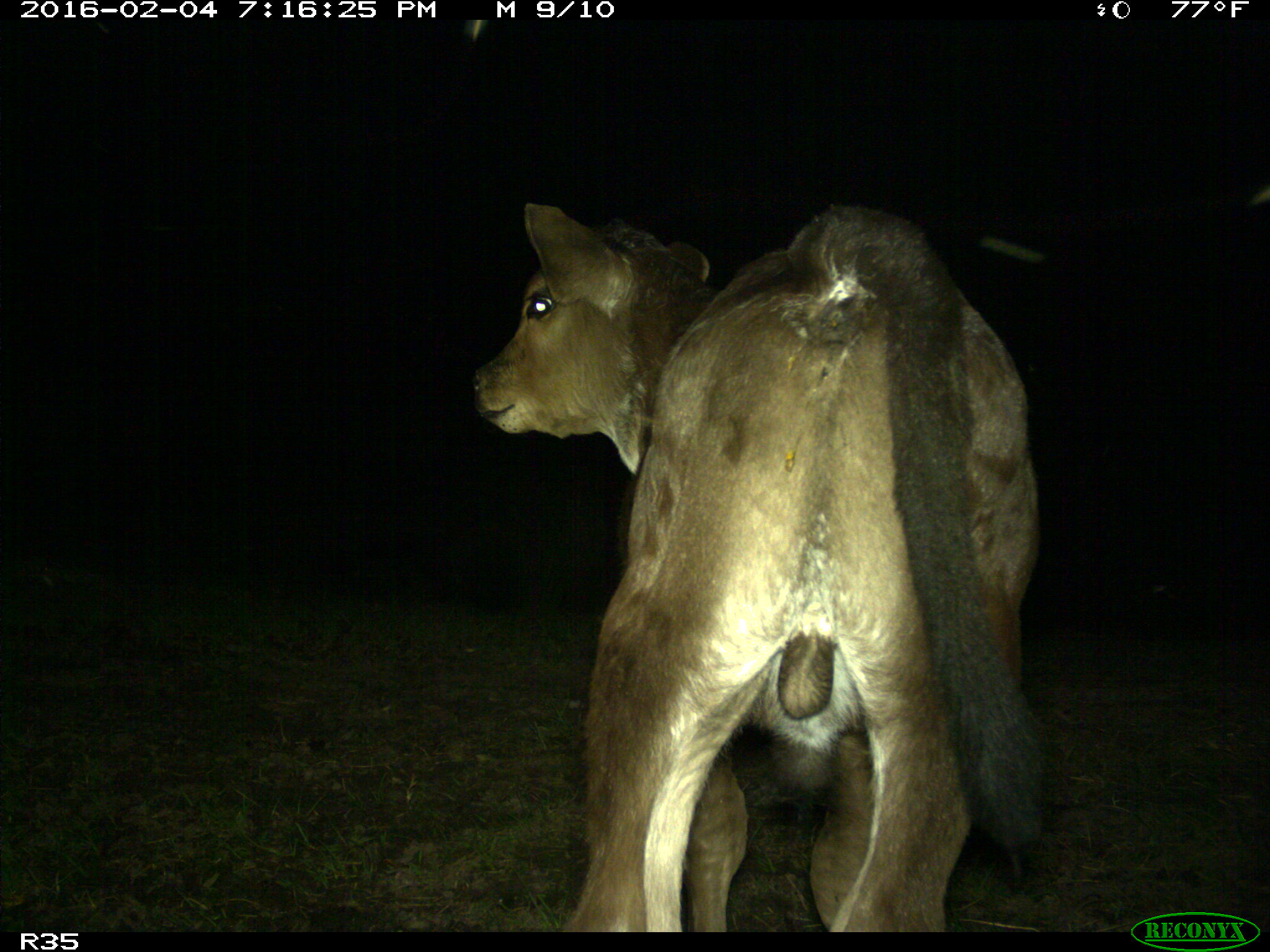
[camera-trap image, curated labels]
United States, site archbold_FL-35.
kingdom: Animalia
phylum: Chordata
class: Mammalia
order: Artiodactyla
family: Bovidae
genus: Bos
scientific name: Bos taurus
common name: domestic cow